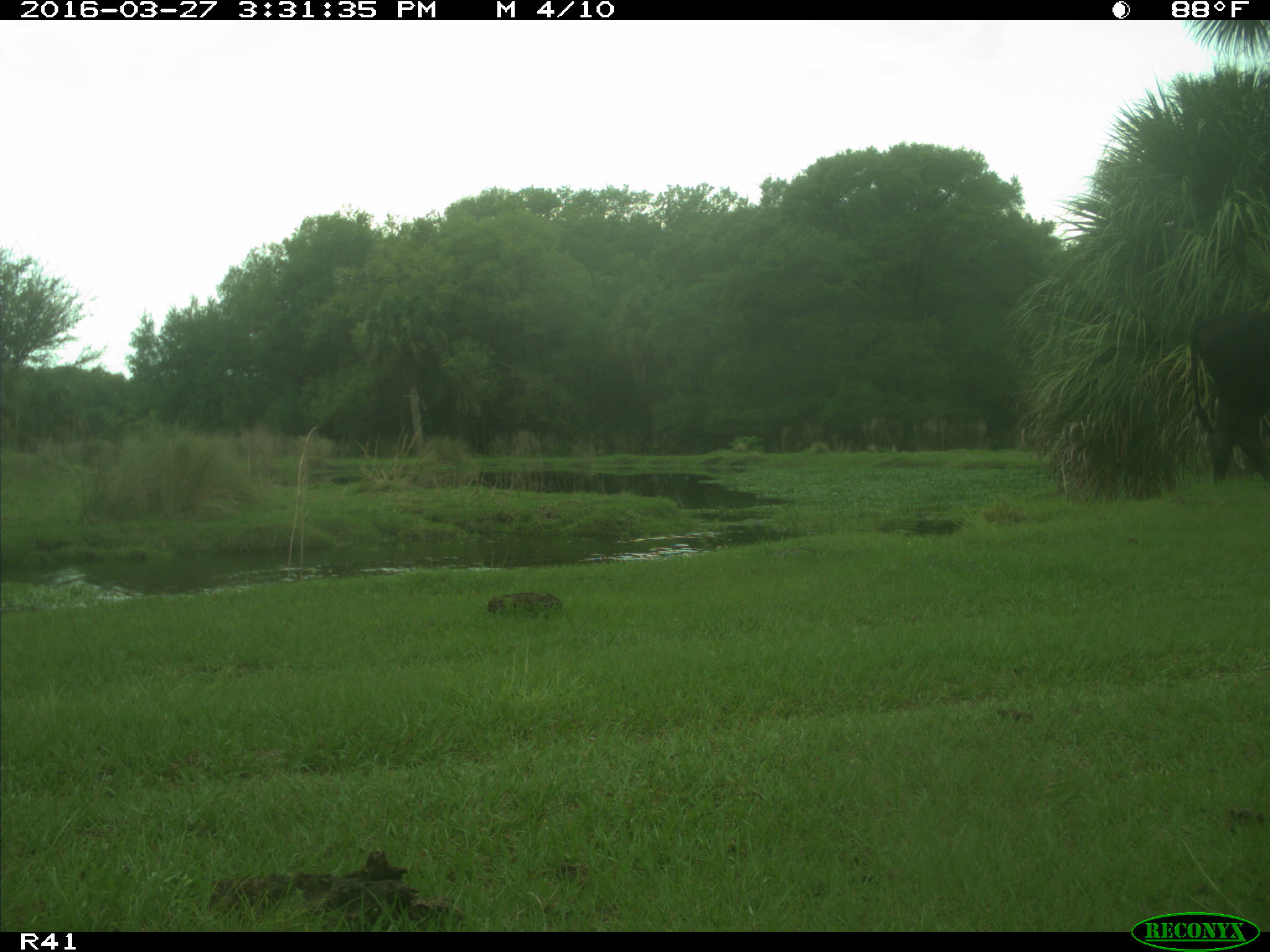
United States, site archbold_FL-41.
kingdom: Animalia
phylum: Chordata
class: Mammalia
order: Artiodactyla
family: Bovidae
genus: Bos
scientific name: Bos taurus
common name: domestic cow